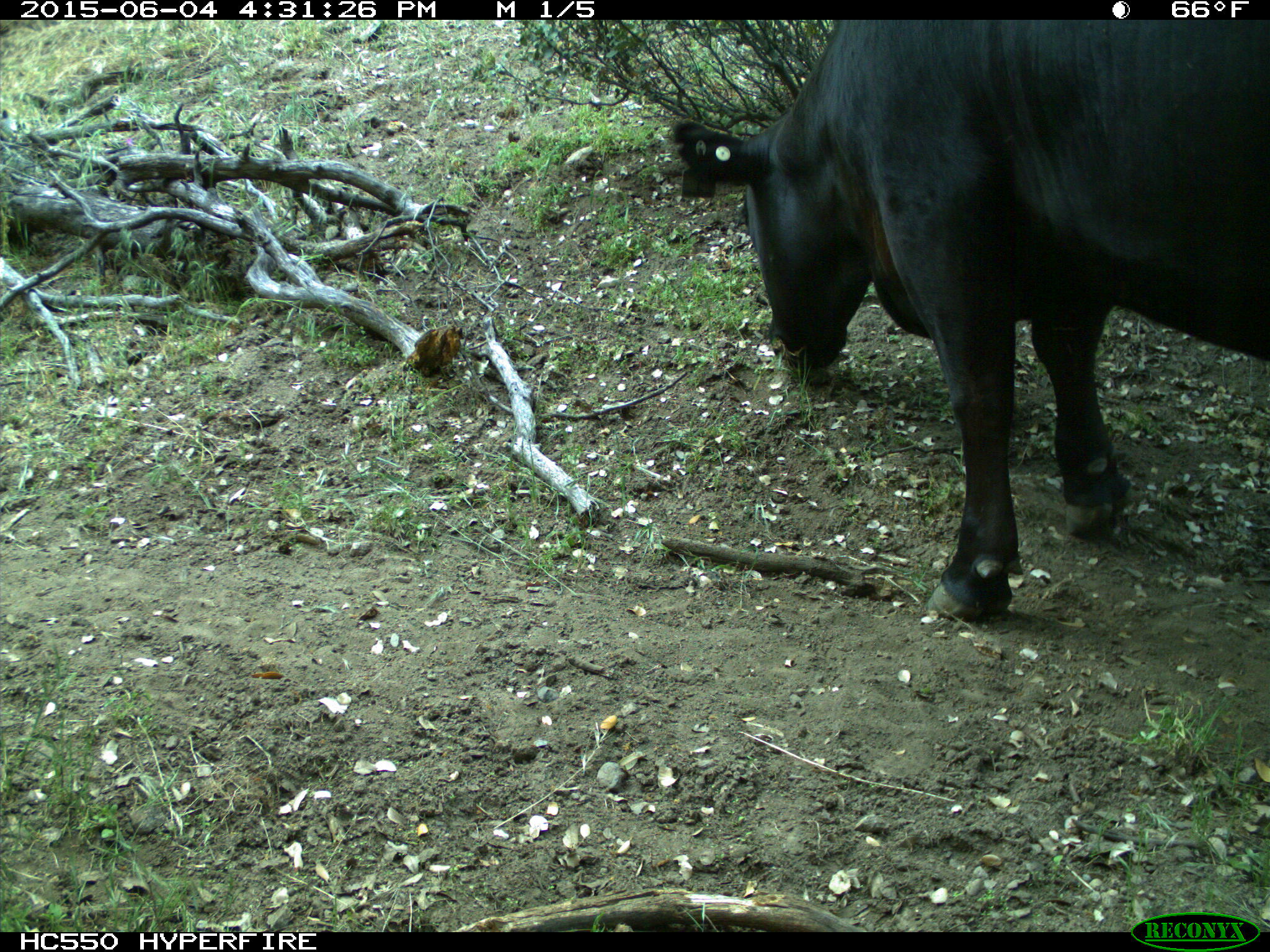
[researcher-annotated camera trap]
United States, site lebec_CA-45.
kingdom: Animalia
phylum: Chordata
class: Mammalia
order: Artiodactyla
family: Bovidae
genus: Bos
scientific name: Bos taurus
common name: domestic cow